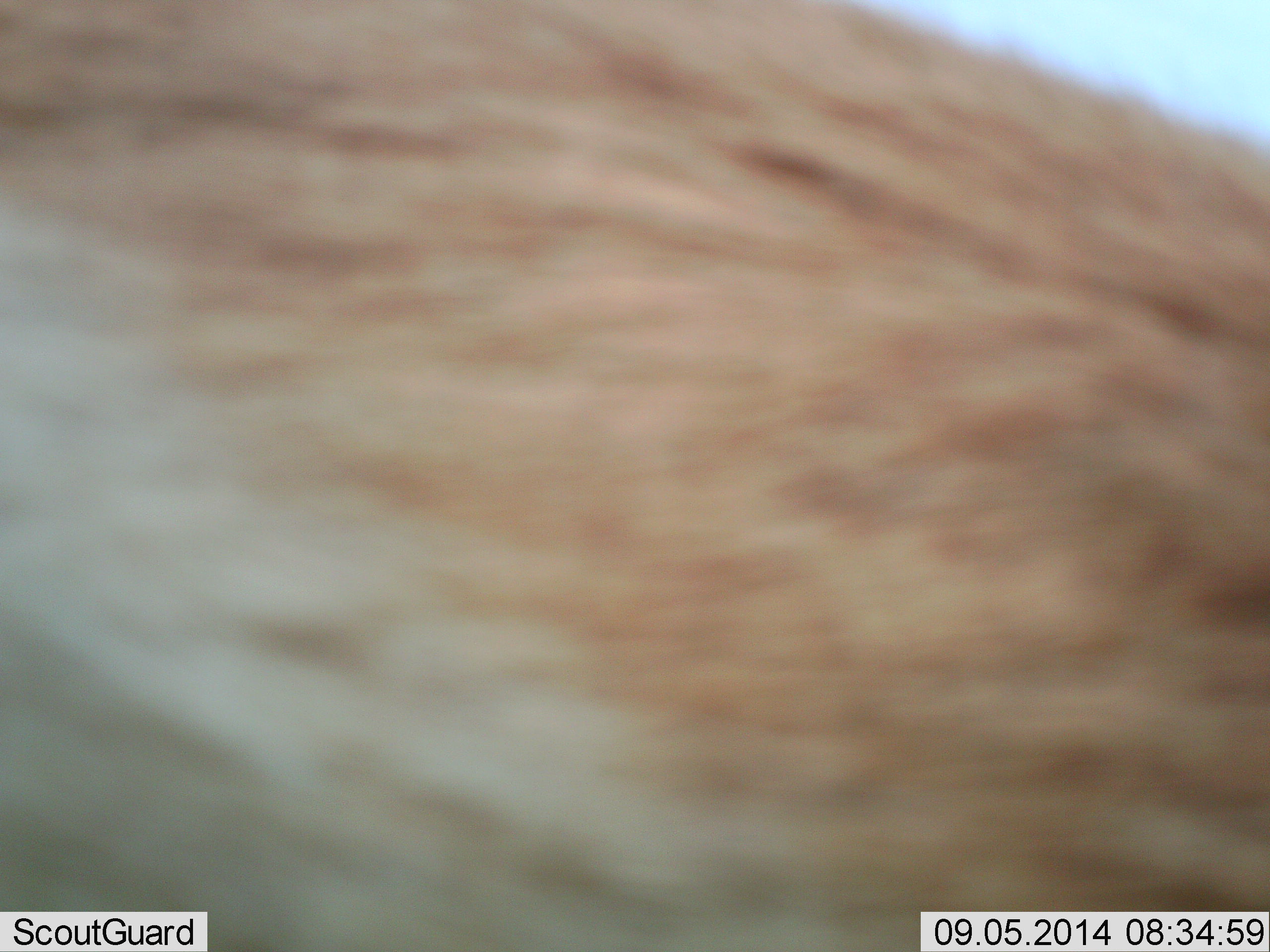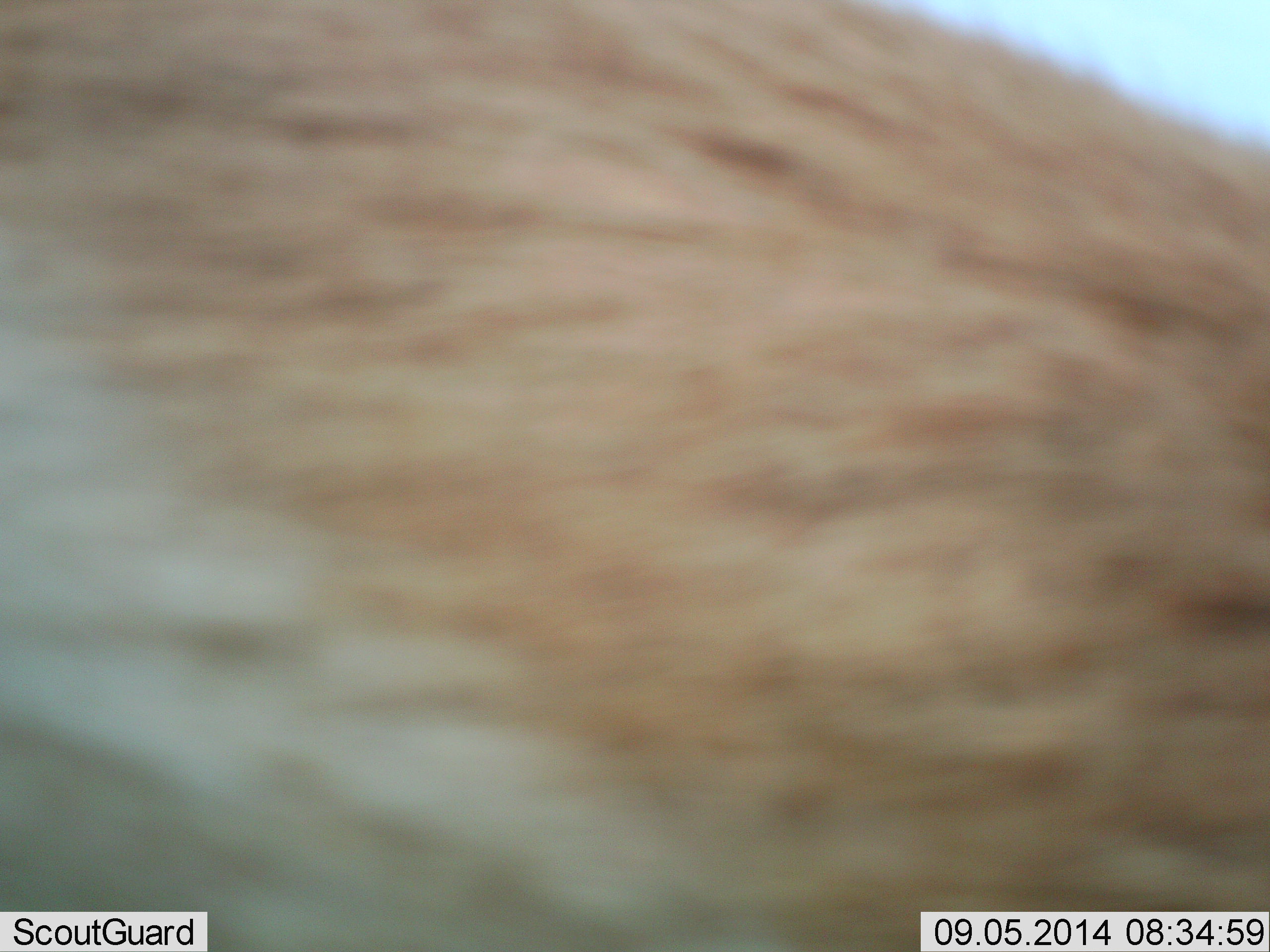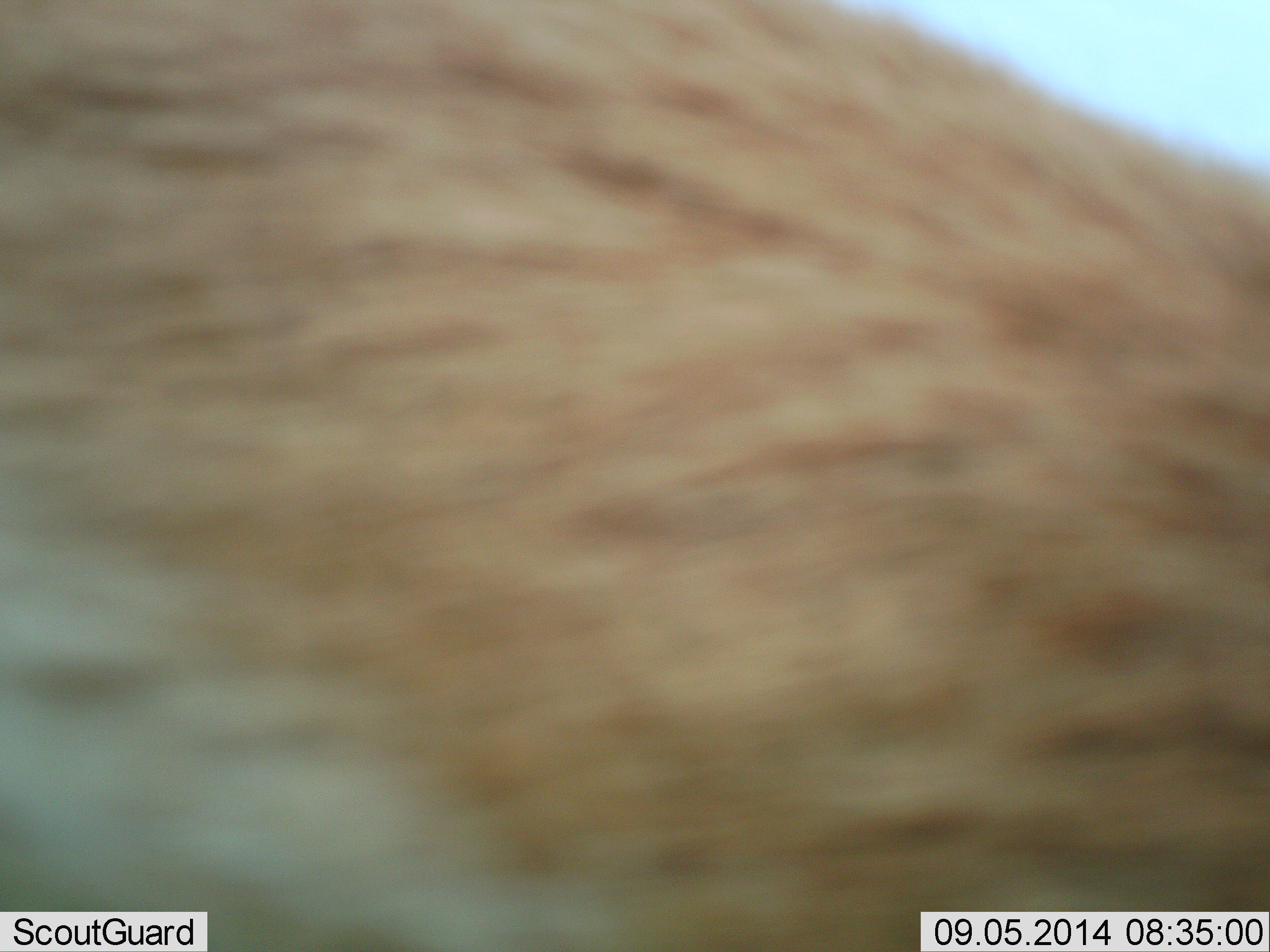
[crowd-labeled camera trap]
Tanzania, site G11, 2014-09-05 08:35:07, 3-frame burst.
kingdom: Animalia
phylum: Chordata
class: Mammalia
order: Artiodactyla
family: Bovidae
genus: Eudorcas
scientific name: Eudorcas thomsonii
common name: thomson's gazelle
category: gazellethomsons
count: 1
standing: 100%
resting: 0%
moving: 0%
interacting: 0%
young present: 0%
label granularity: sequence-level